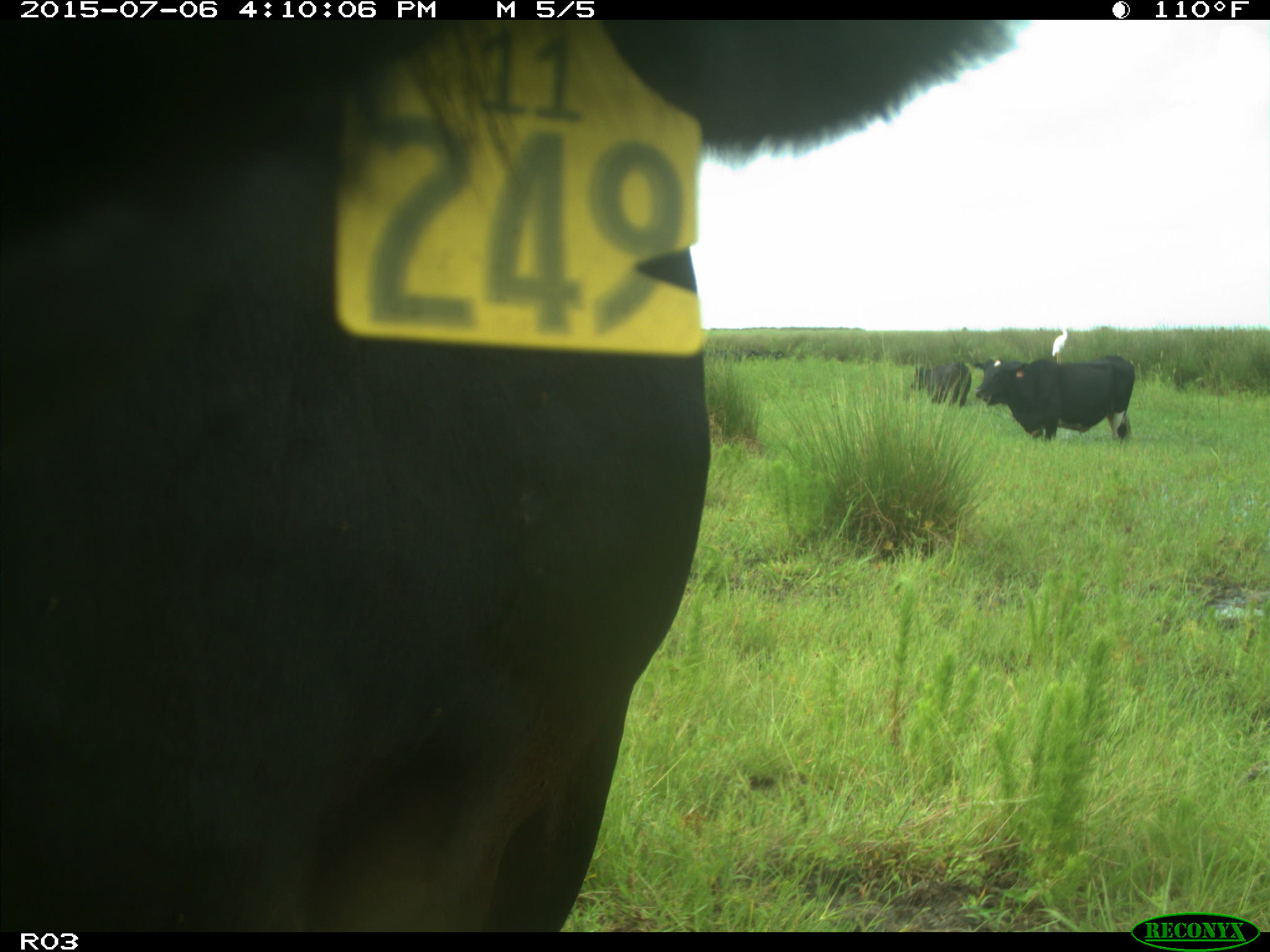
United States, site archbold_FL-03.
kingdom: Animalia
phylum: Chordata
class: Mammalia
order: Artiodactyla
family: Bovidae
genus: Bos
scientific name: Bos taurus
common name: domestic cow